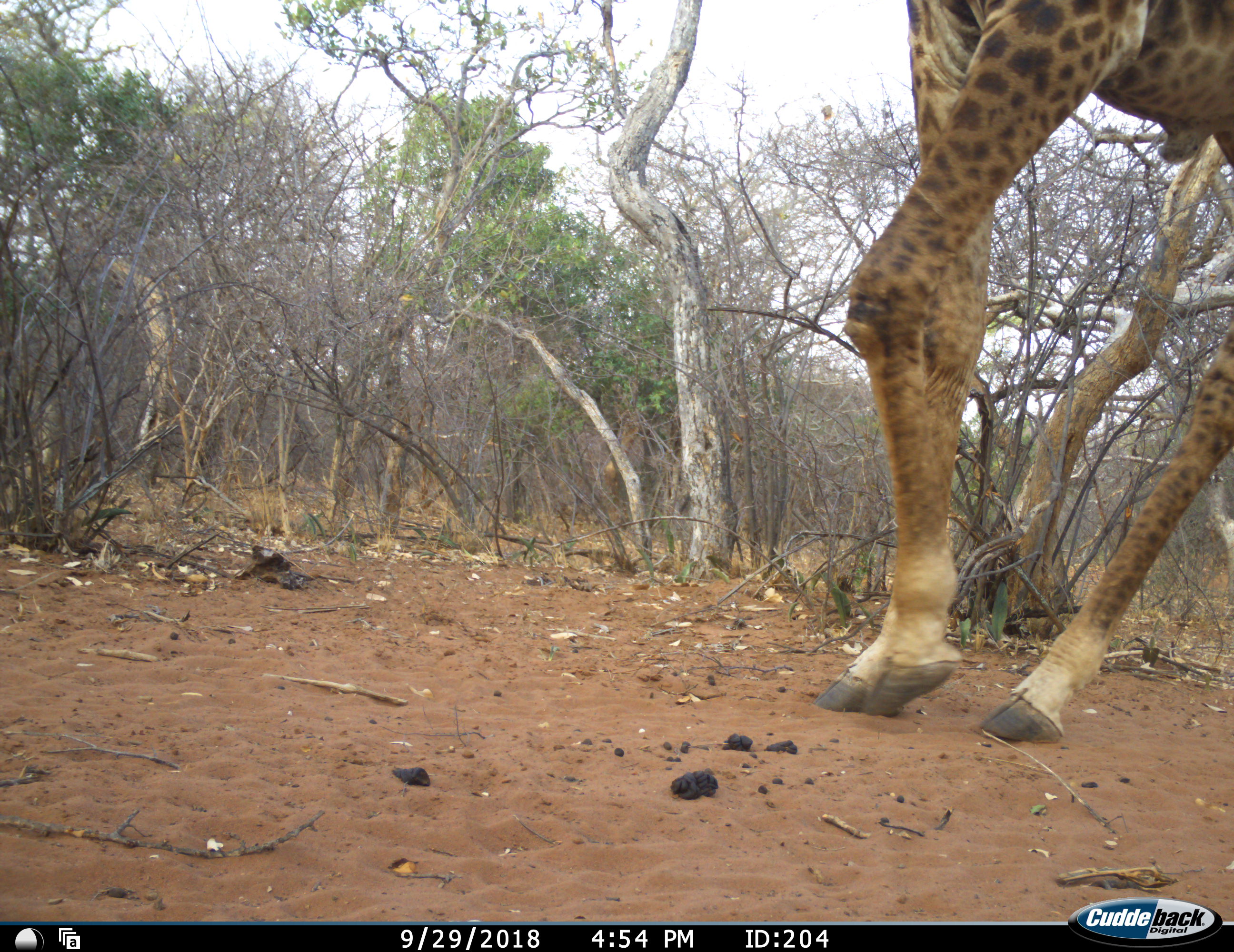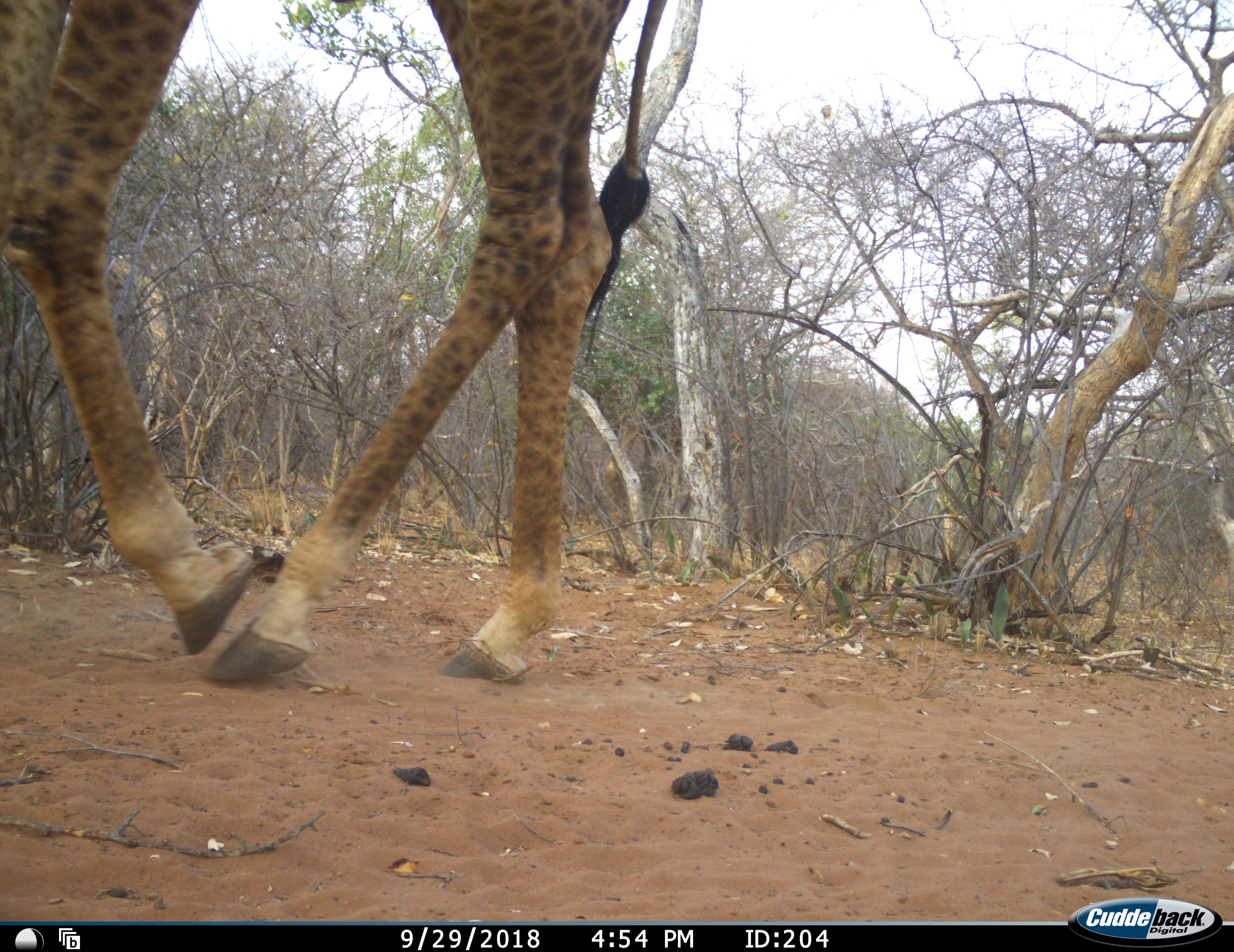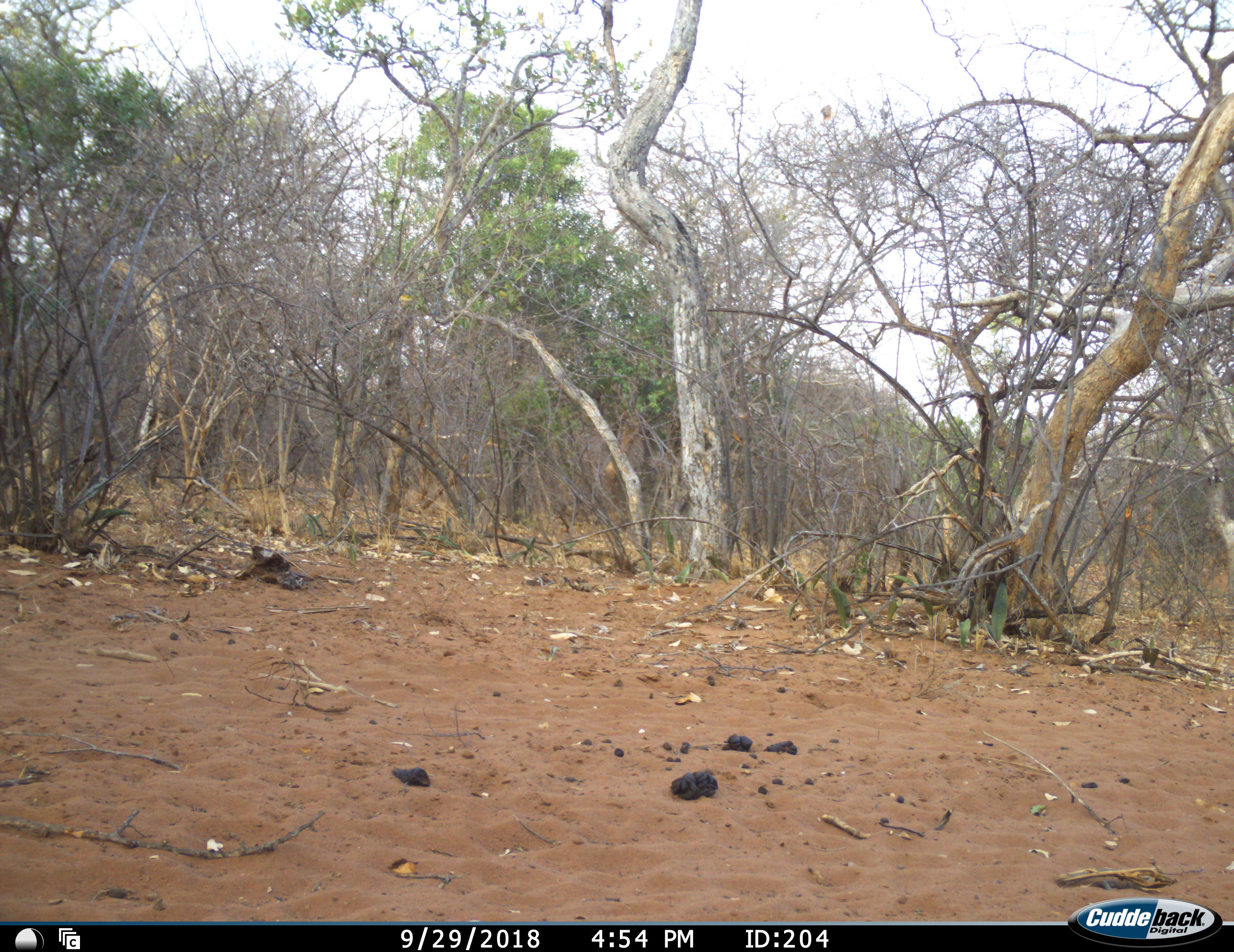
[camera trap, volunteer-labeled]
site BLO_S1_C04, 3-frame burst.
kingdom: Animalia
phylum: Chordata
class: Mammalia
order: Artiodactyla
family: Giraffidae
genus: Giraffa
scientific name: Giraffa camelopardalis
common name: giraffe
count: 1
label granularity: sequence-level